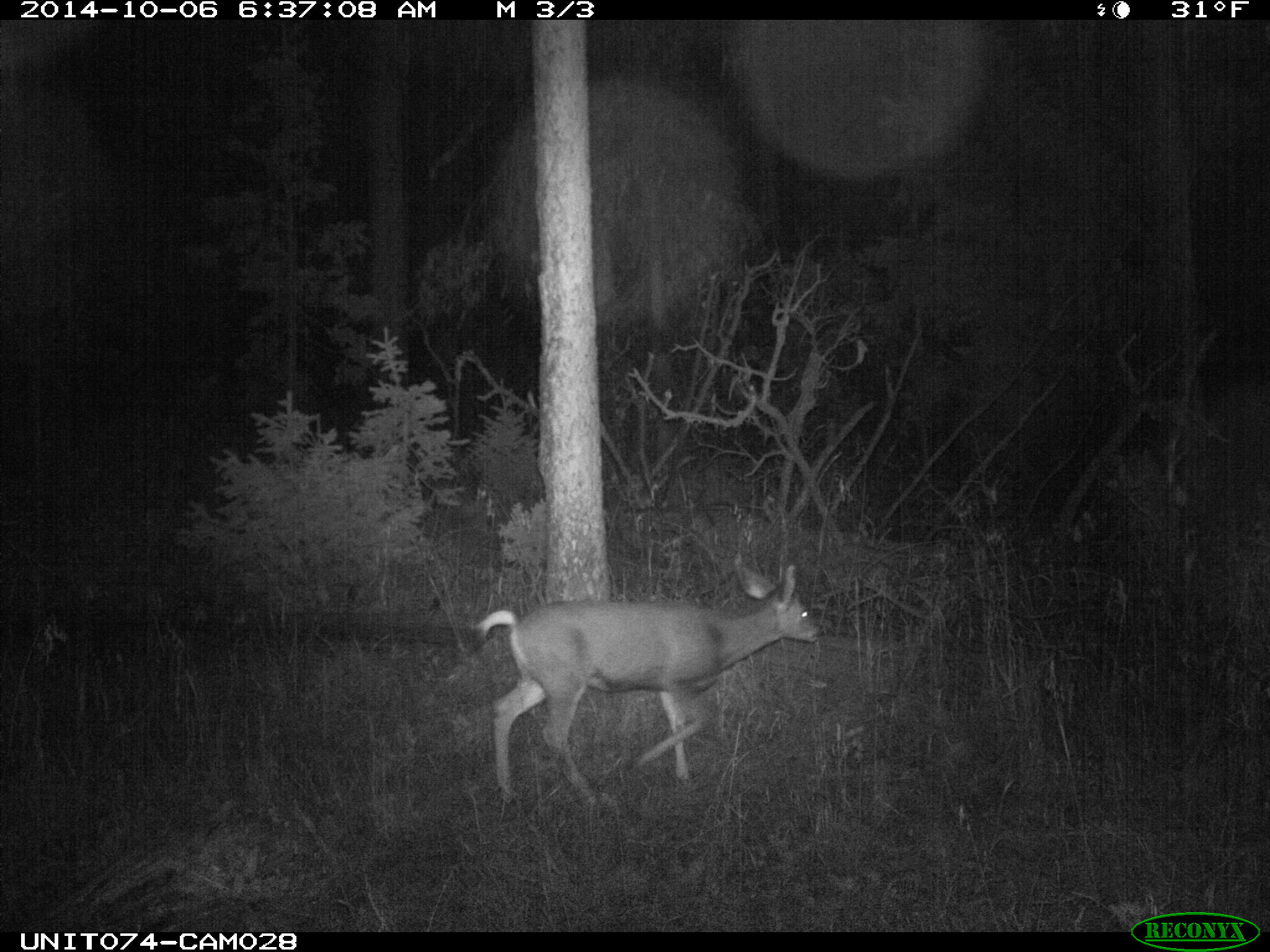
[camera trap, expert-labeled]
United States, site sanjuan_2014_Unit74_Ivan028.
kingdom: Animalia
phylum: Chordata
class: Mammalia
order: Artiodactyla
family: Cervidae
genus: Odocoileus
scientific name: Odocoileus hemionus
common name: mule deer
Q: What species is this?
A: Odocoileus hemionus (mule deer).